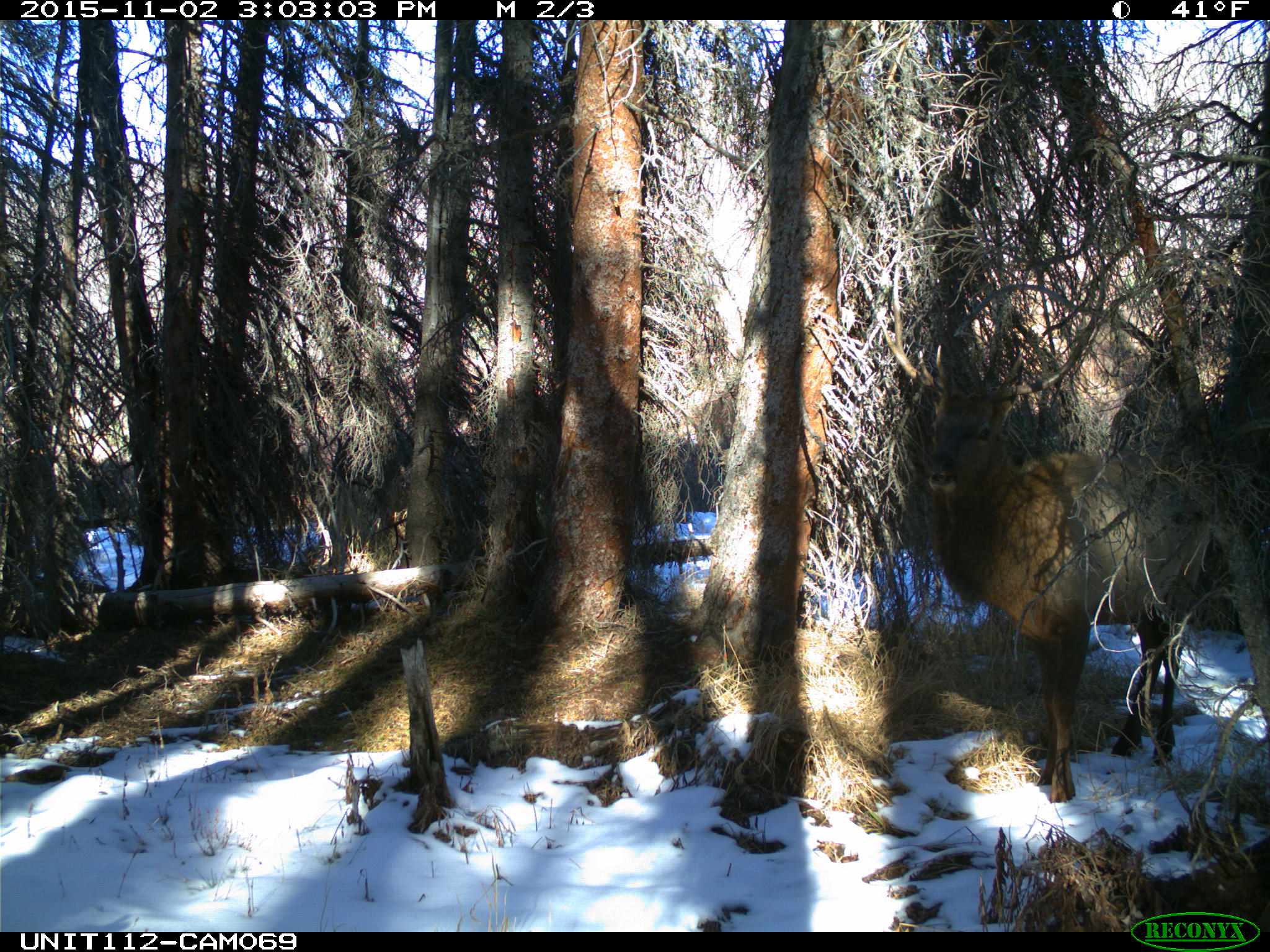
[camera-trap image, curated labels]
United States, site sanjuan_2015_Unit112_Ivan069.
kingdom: Animalia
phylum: Chordata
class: Mammalia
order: Artiodactyla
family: Cervidae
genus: Cervus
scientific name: Cervus elaphus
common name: red deer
Cervus elaphus (red deer).